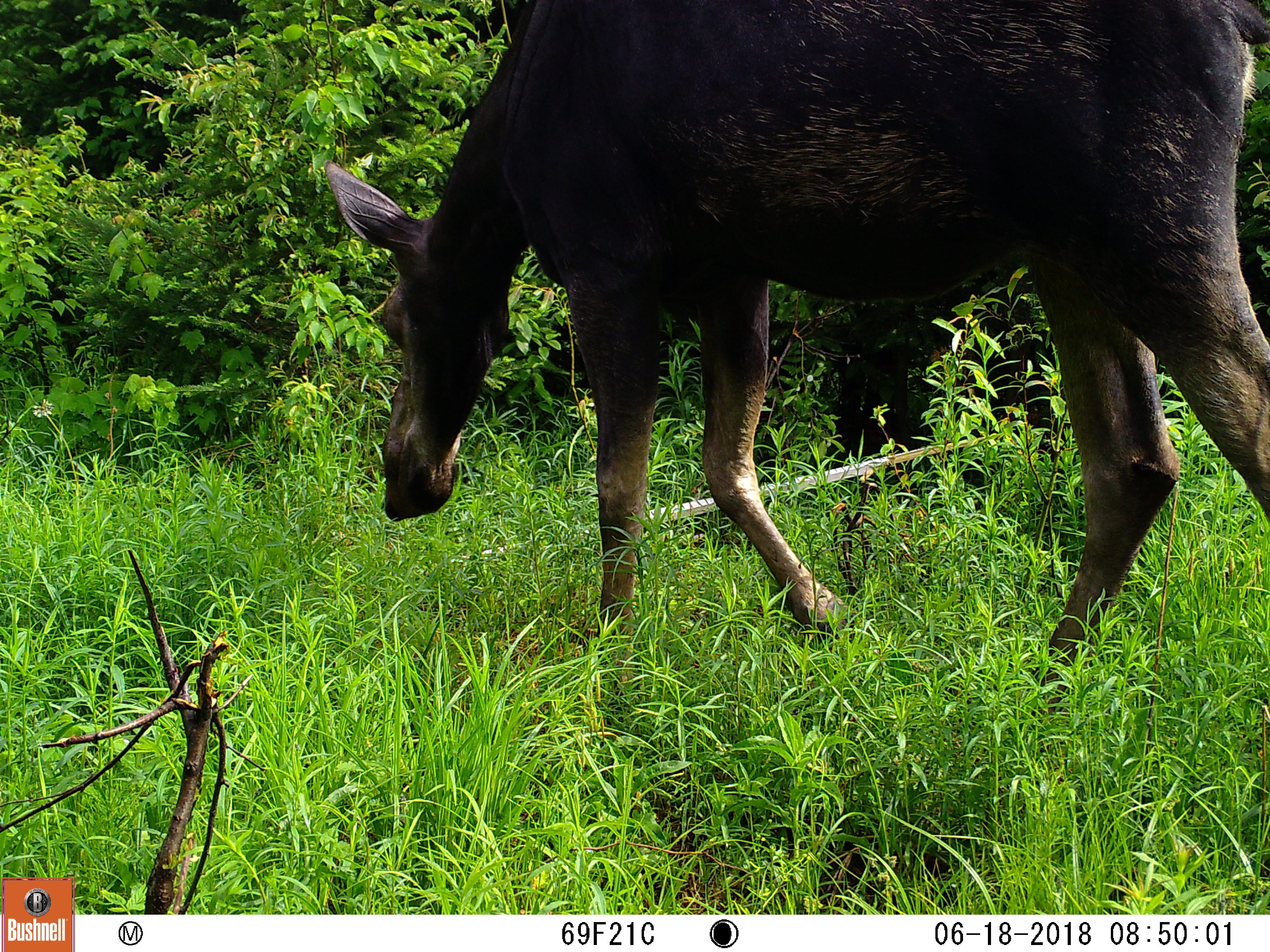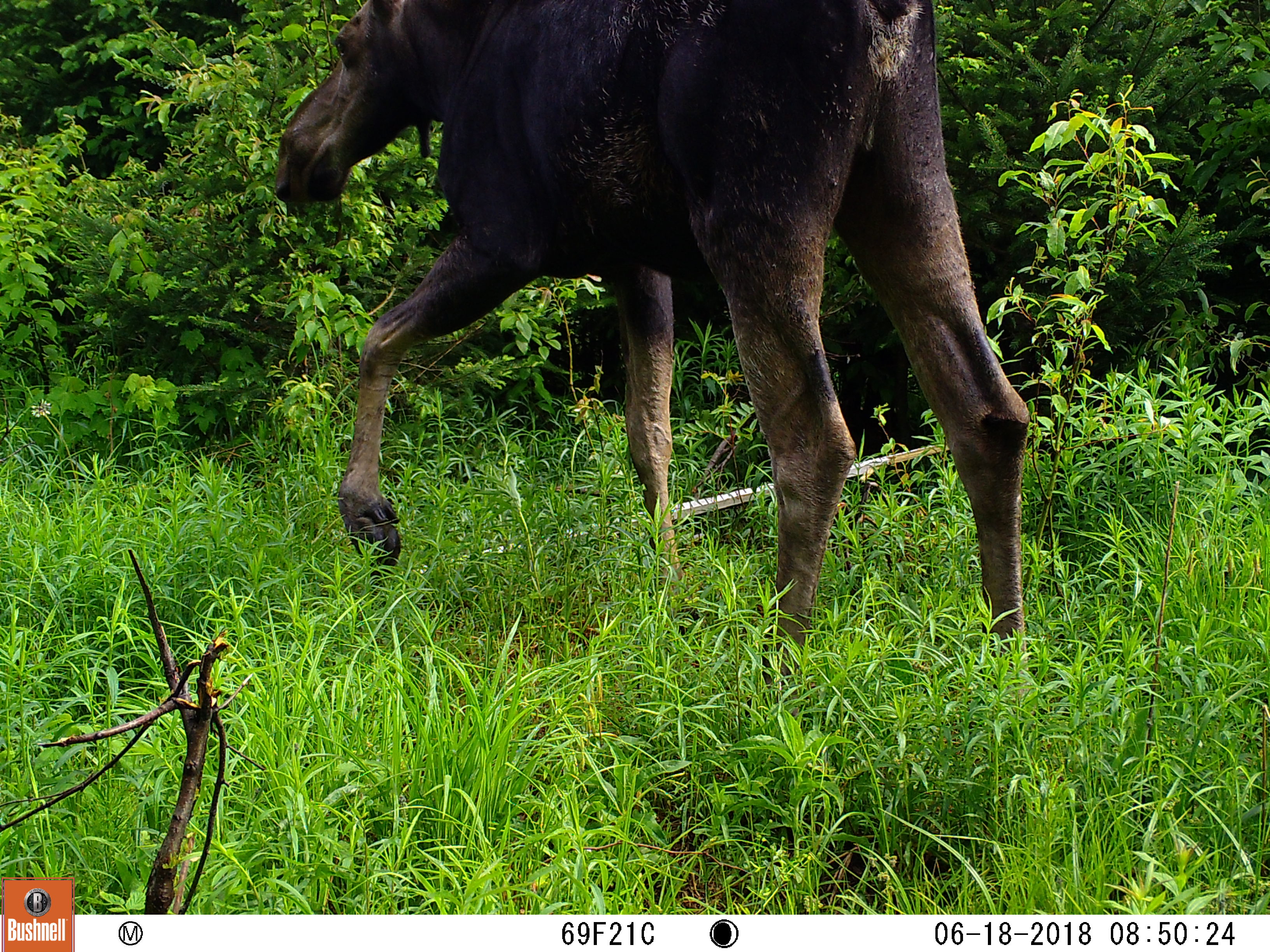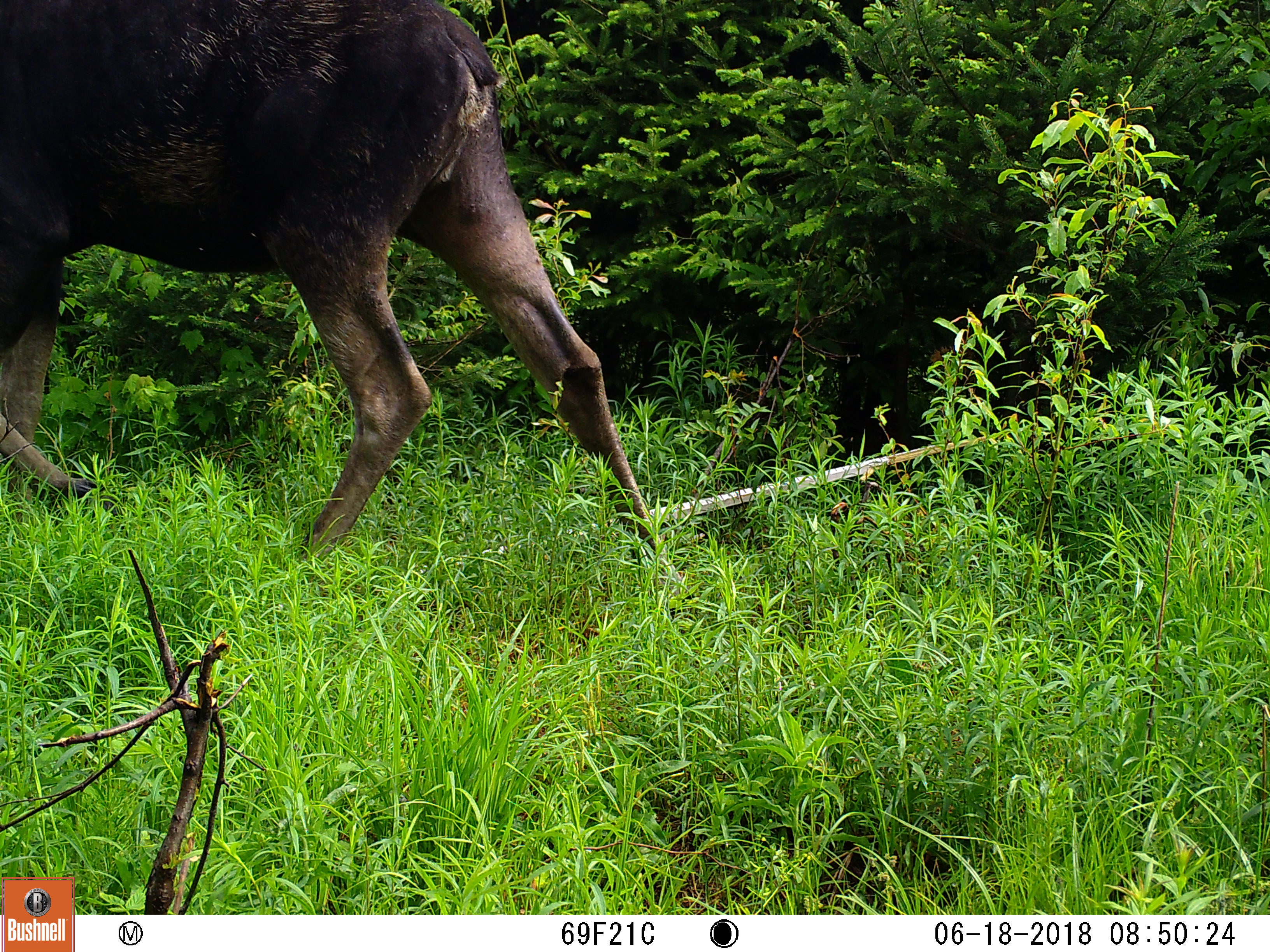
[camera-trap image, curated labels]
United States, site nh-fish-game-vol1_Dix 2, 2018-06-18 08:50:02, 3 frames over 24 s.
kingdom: Animalia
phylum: Chordata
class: Mammalia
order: Artiodactyla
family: Cervidae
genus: Alces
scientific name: Alces alces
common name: moose